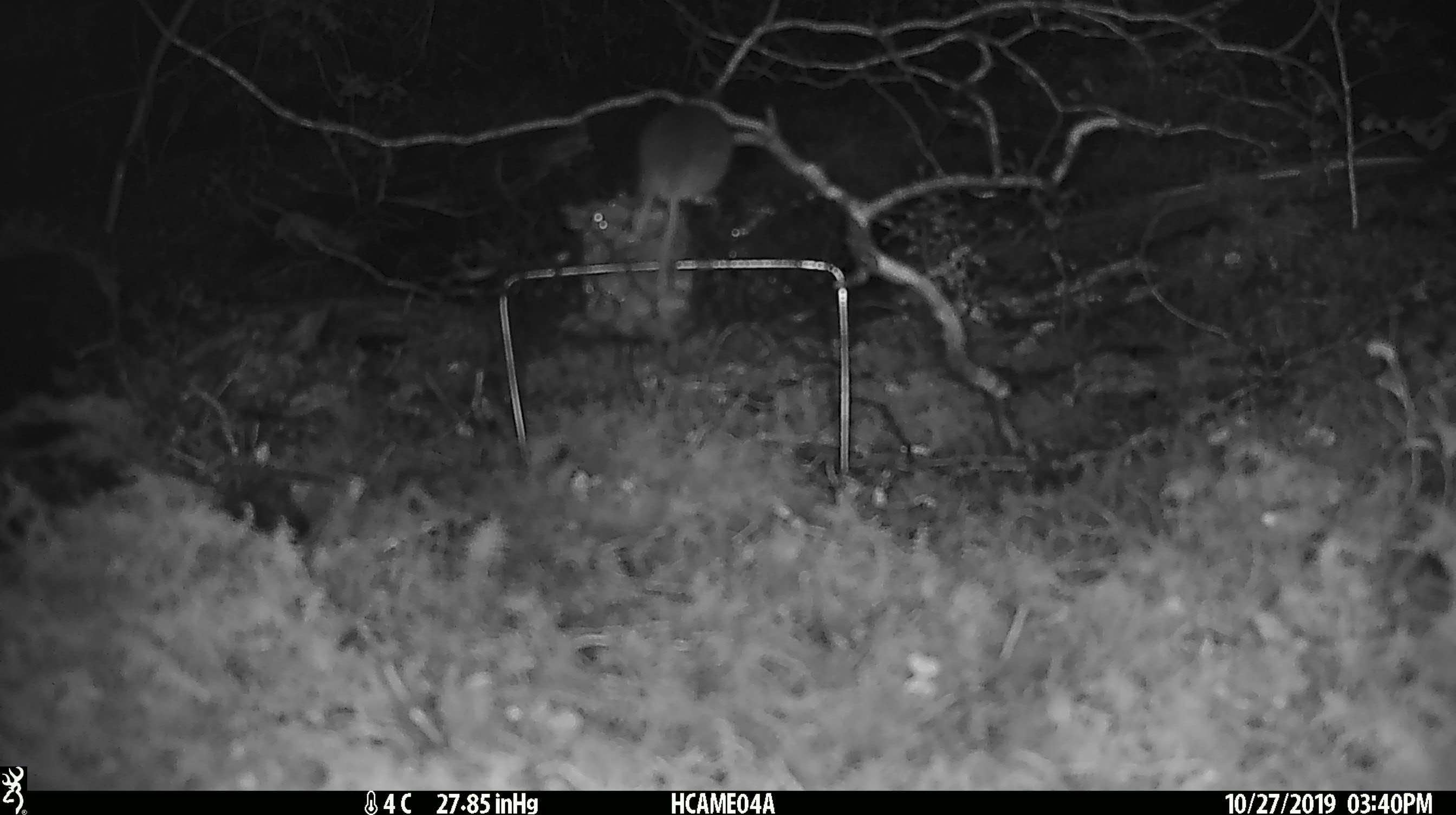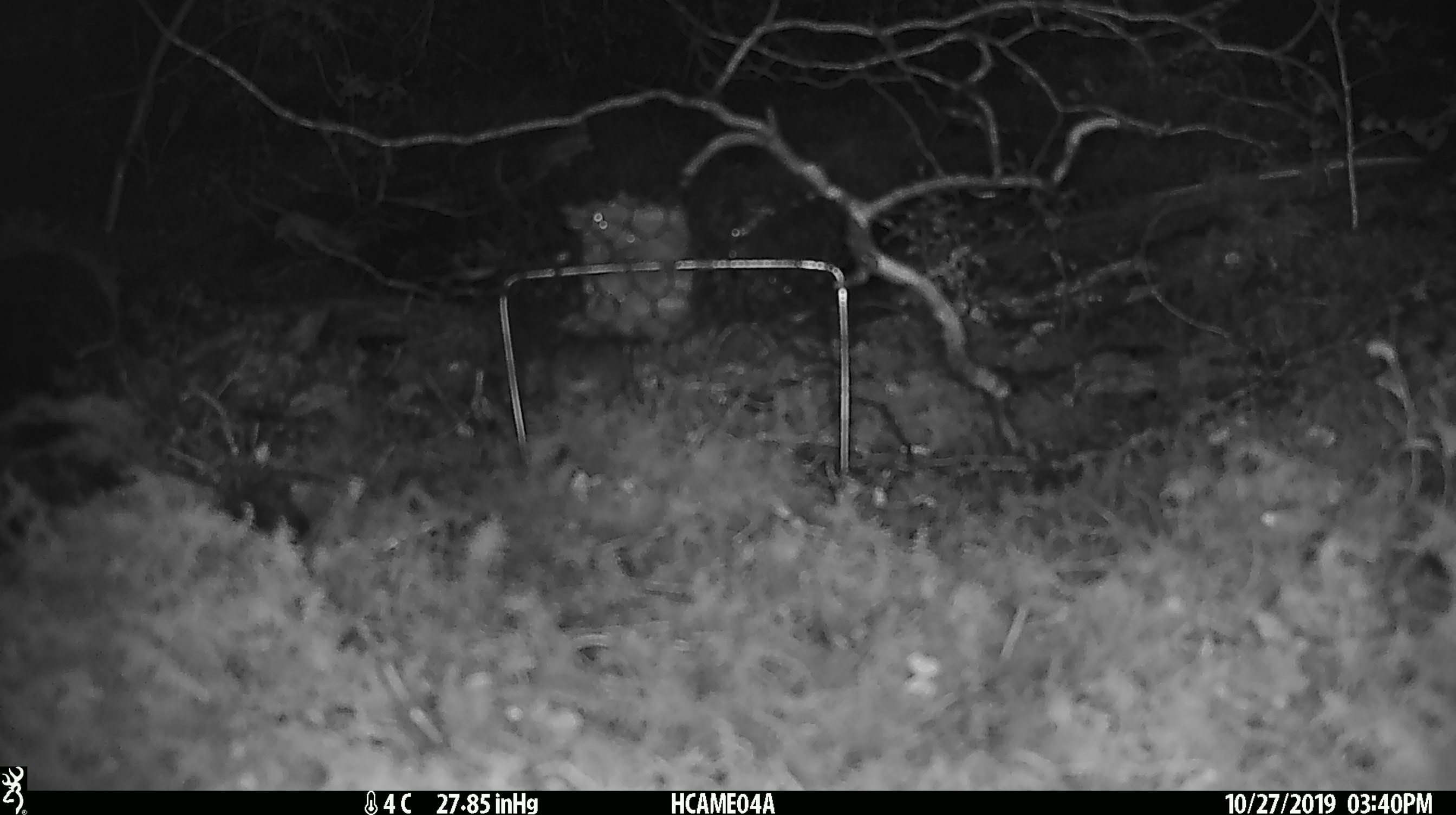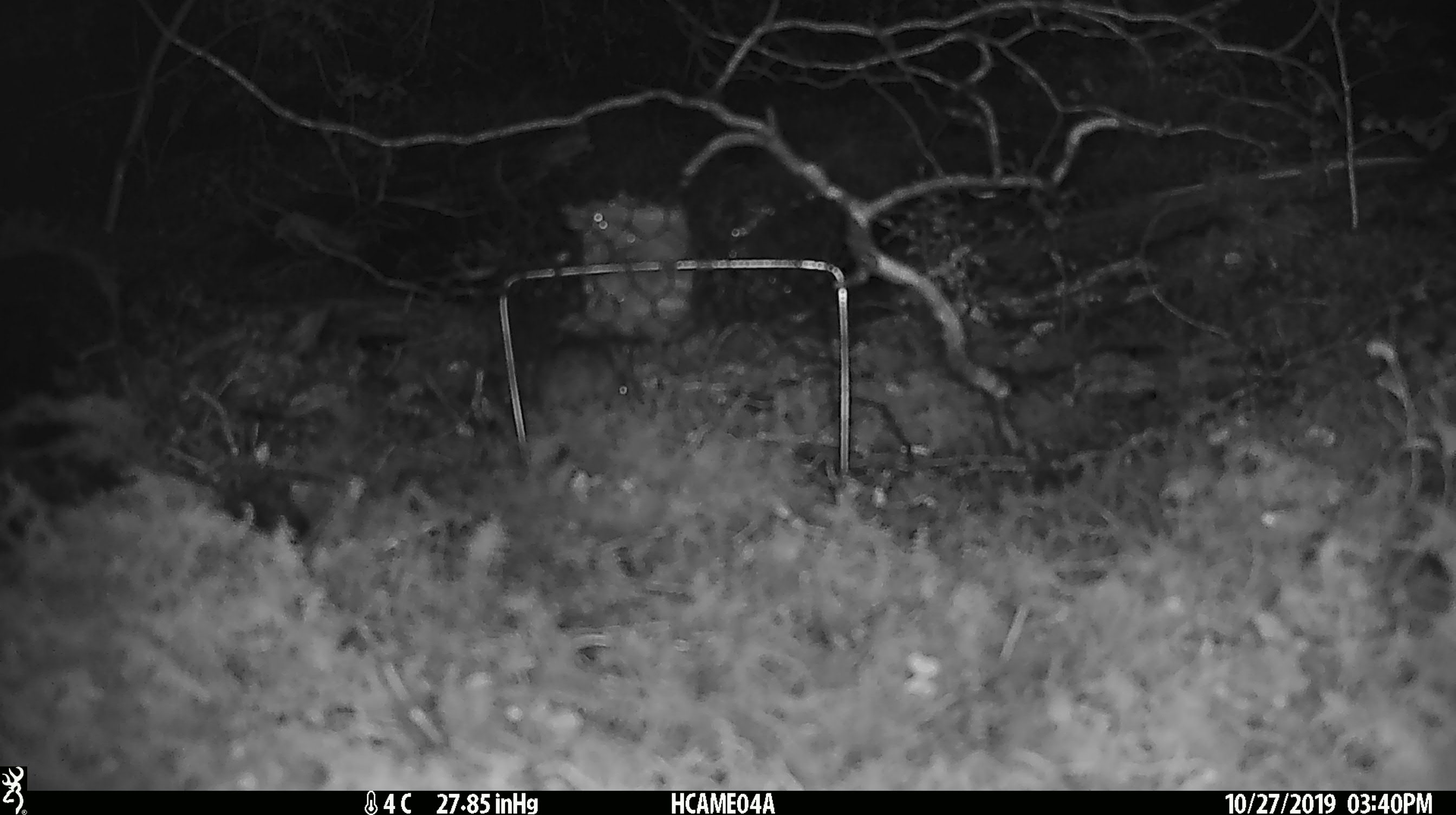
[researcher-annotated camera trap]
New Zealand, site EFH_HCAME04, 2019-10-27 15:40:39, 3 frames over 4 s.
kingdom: Animalia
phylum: Chordata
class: Mammalia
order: Rodentia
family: Muridae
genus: Mus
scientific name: Mus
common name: mouse